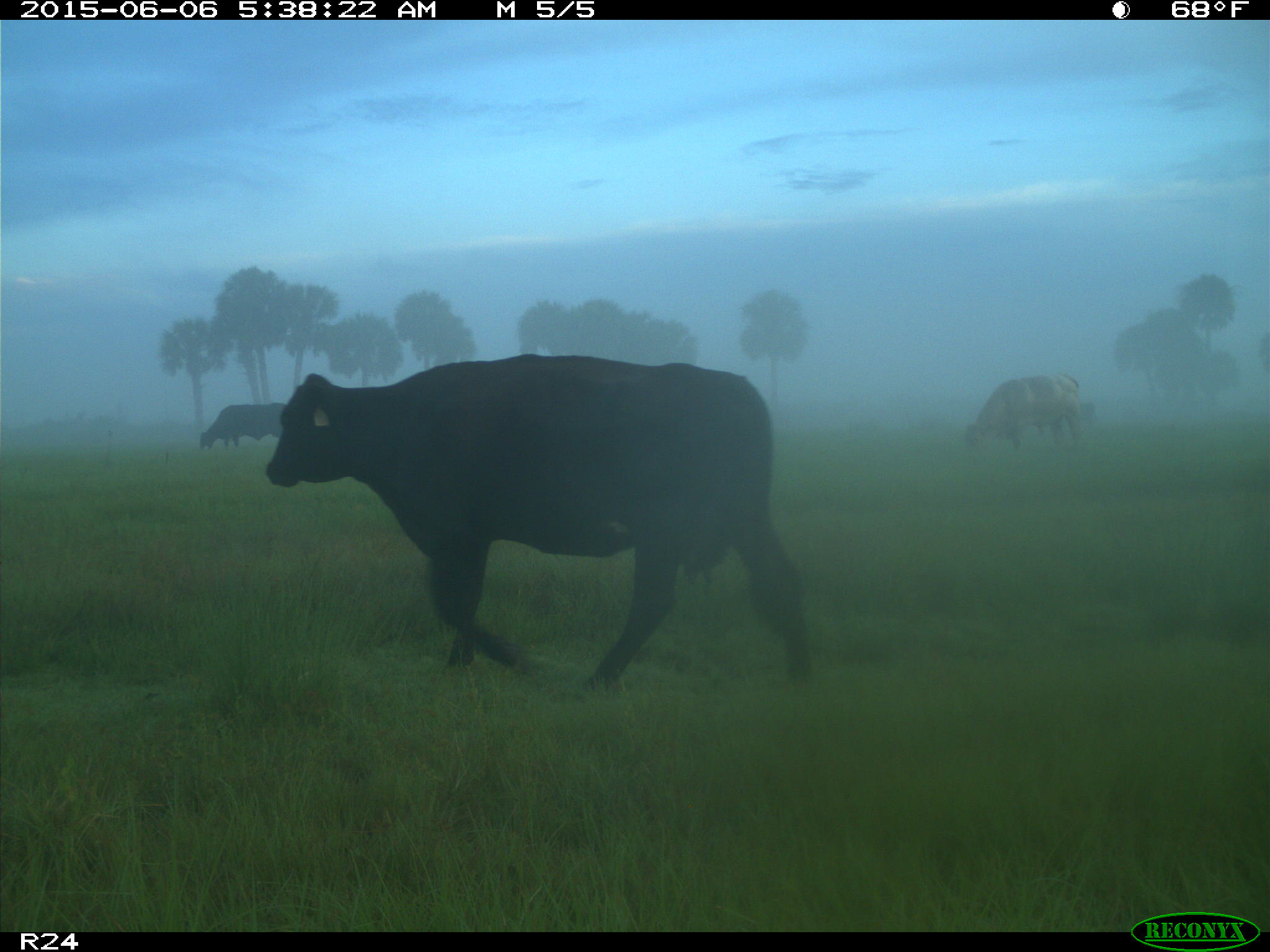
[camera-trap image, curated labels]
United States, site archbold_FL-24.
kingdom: Animalia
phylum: Chordata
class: Mammalia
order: Artiodactyla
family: Bovidae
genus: Bos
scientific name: Bos taurus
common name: domestic cow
Bos taurus (domestic cow).